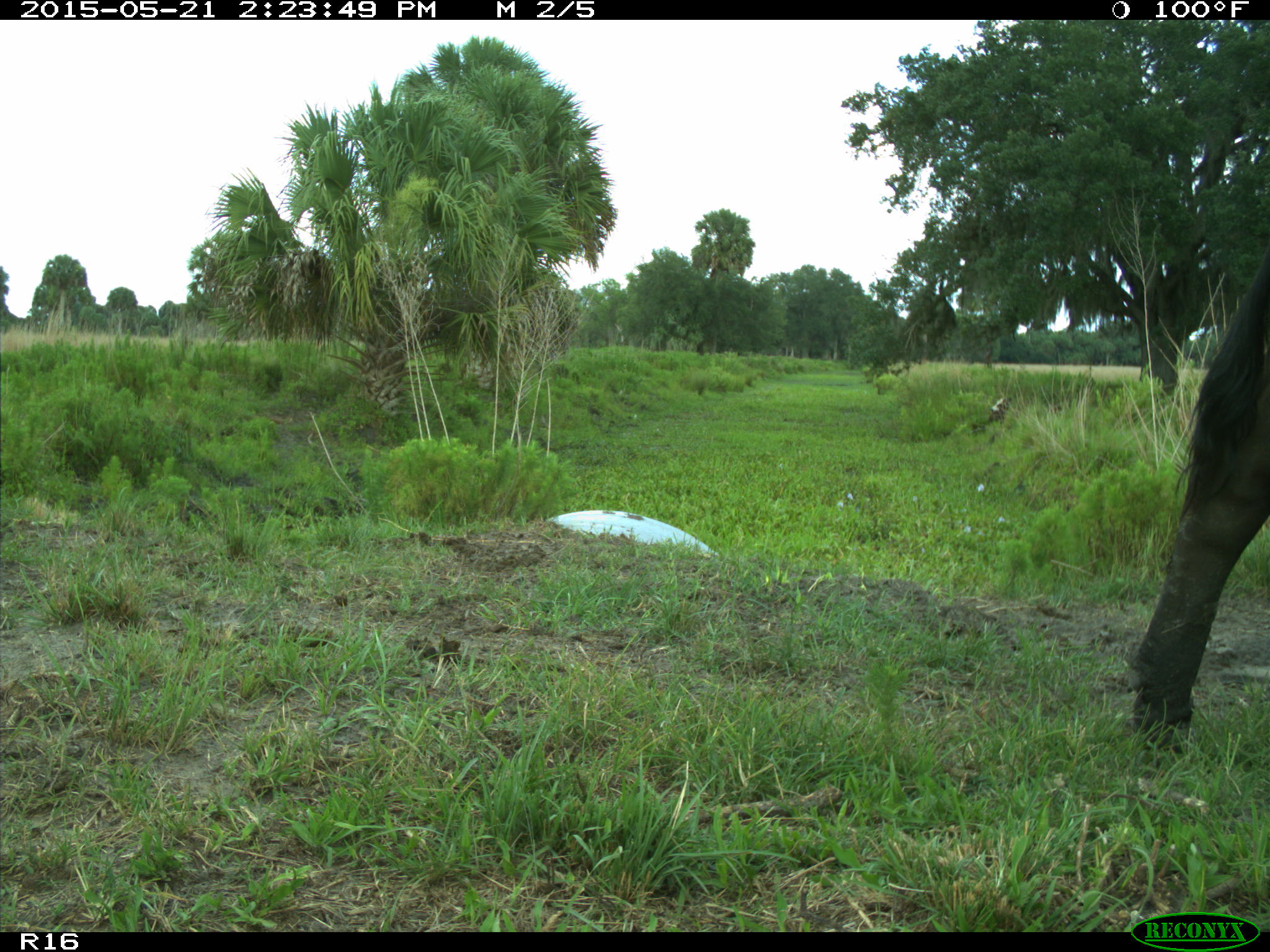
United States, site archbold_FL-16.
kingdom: Animalia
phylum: Chordata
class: Mammalia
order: Artiodactyla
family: Bovidae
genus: Bos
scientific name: Bos taurus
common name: domestic cow